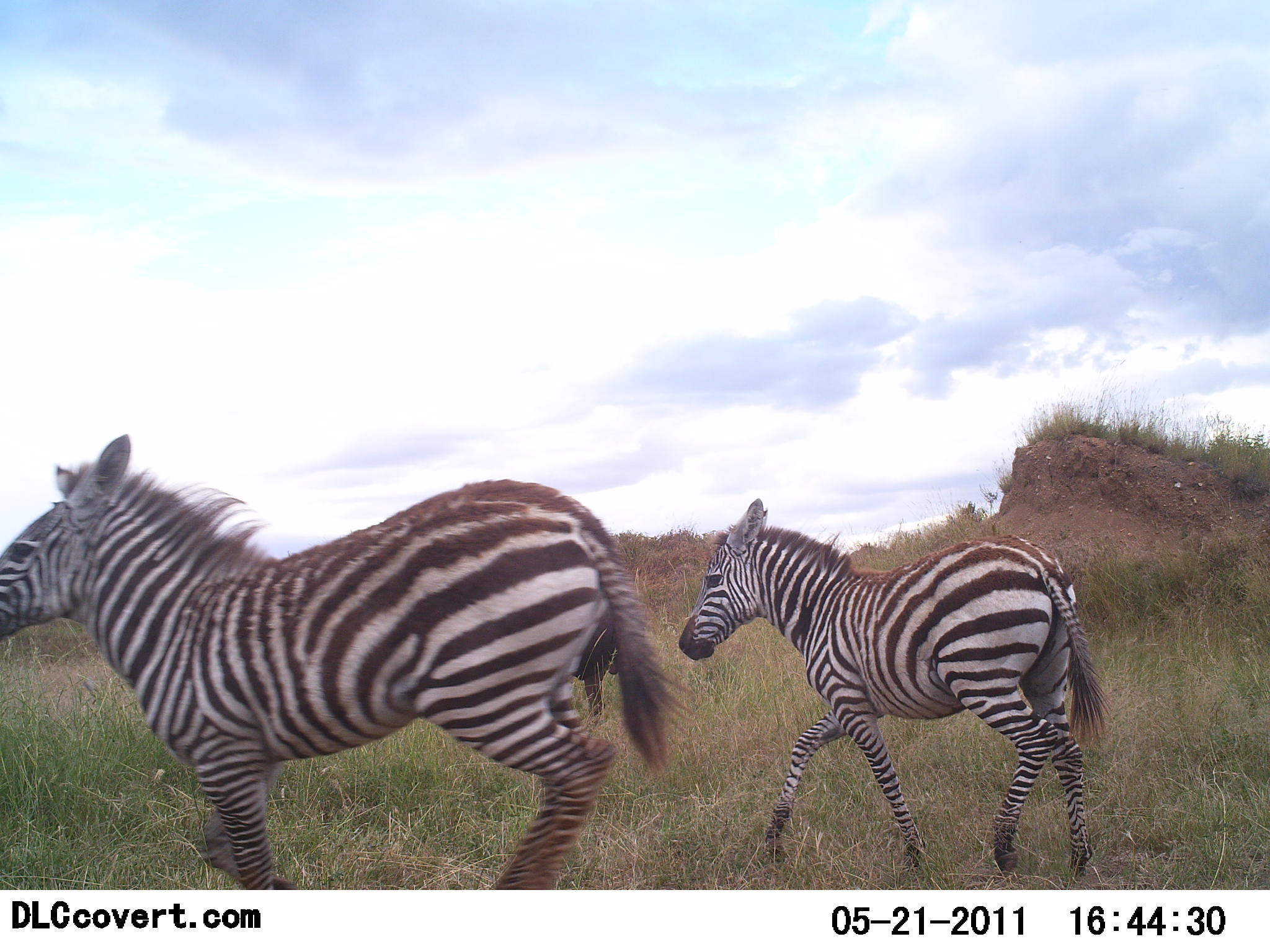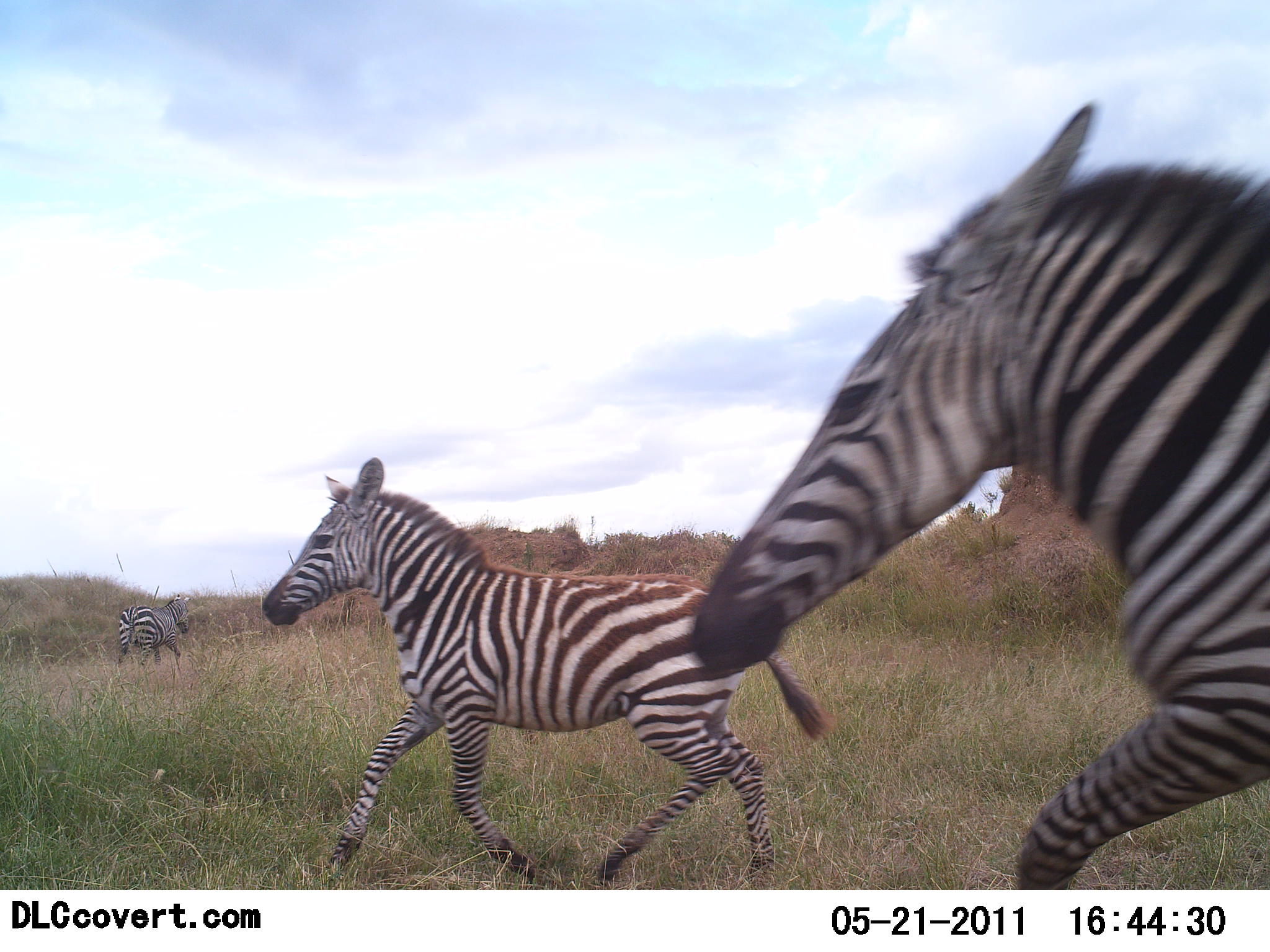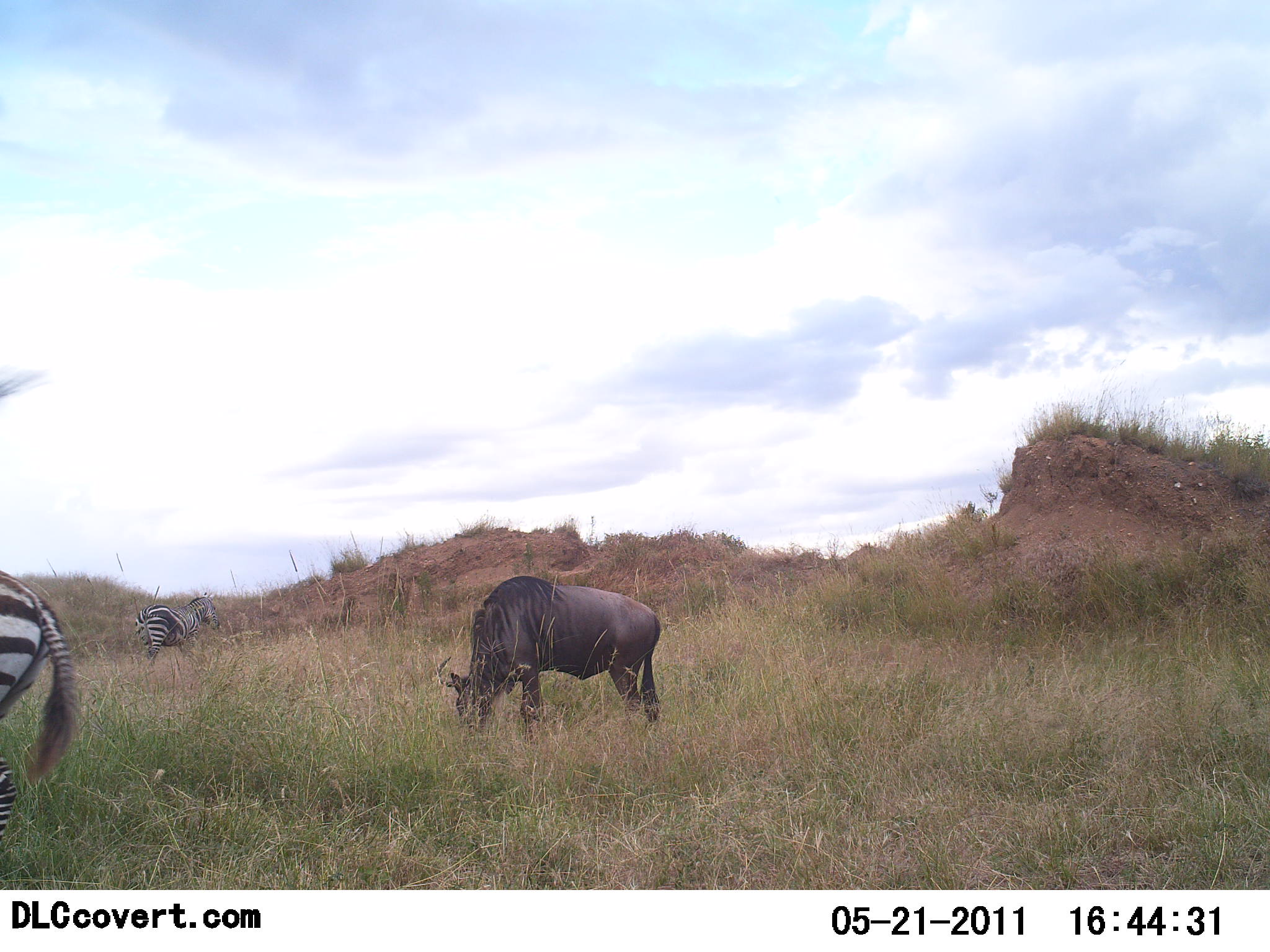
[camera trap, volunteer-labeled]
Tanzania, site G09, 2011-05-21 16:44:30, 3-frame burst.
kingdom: Animalia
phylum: Chordata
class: Mammalia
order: Artiodactyla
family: Bovidae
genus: Connochaetes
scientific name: Connochaetes taurinus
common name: blue wildebeest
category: wildebeest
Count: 1.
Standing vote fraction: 25%.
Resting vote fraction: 0%.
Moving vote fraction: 0%.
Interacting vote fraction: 0%.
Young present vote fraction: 0%.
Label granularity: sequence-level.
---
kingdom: Animalia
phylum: Chordata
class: Mammalia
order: Perissodactyla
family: Equidae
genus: Equus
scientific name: Equus quagga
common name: plains zebra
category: zebra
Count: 3.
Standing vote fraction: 15%.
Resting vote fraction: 0%.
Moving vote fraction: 69%.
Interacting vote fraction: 0%.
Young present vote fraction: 23%.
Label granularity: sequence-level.